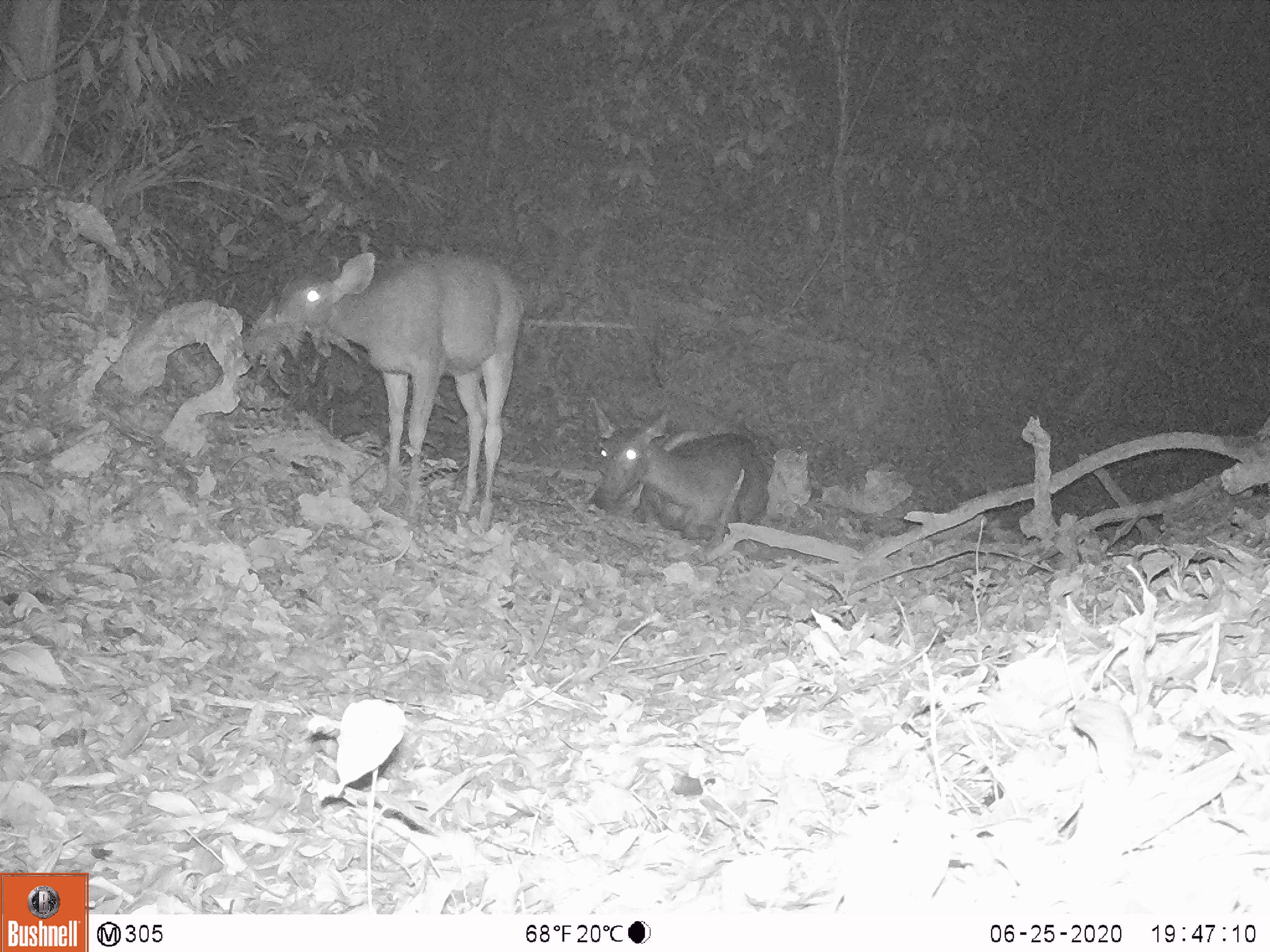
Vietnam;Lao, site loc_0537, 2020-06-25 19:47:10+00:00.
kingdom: Animalia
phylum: Chordata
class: Mammalia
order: Artiodactyla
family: Cervidae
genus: Rusa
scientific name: Rusa unicolor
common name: sambar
Sambar (Rusa unicolor). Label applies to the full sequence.